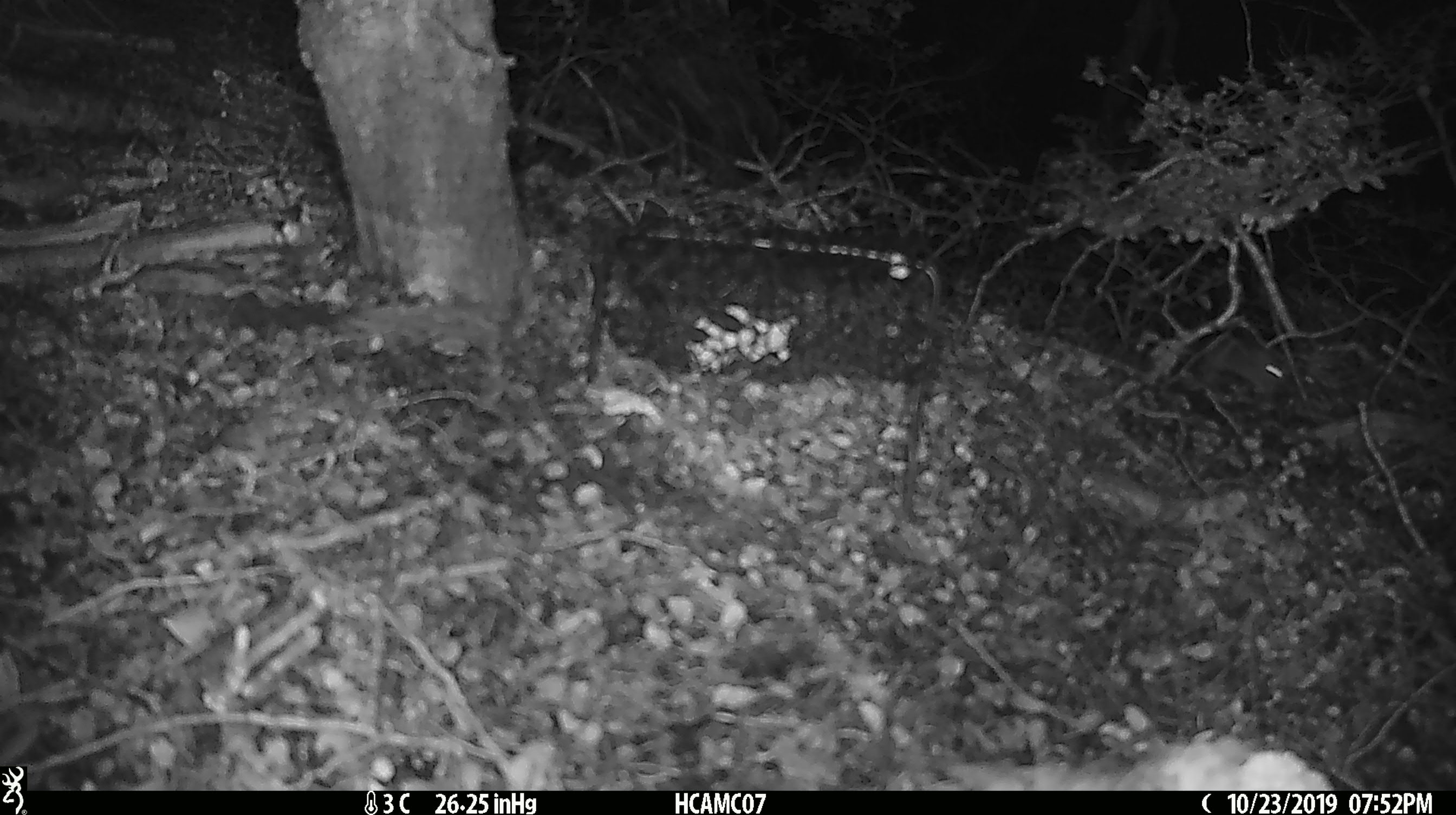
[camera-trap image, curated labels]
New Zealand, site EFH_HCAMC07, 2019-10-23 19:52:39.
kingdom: Animalia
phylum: Chordata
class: Mammalia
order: Rodentia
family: Muridae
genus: Mus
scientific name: Mus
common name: mouse